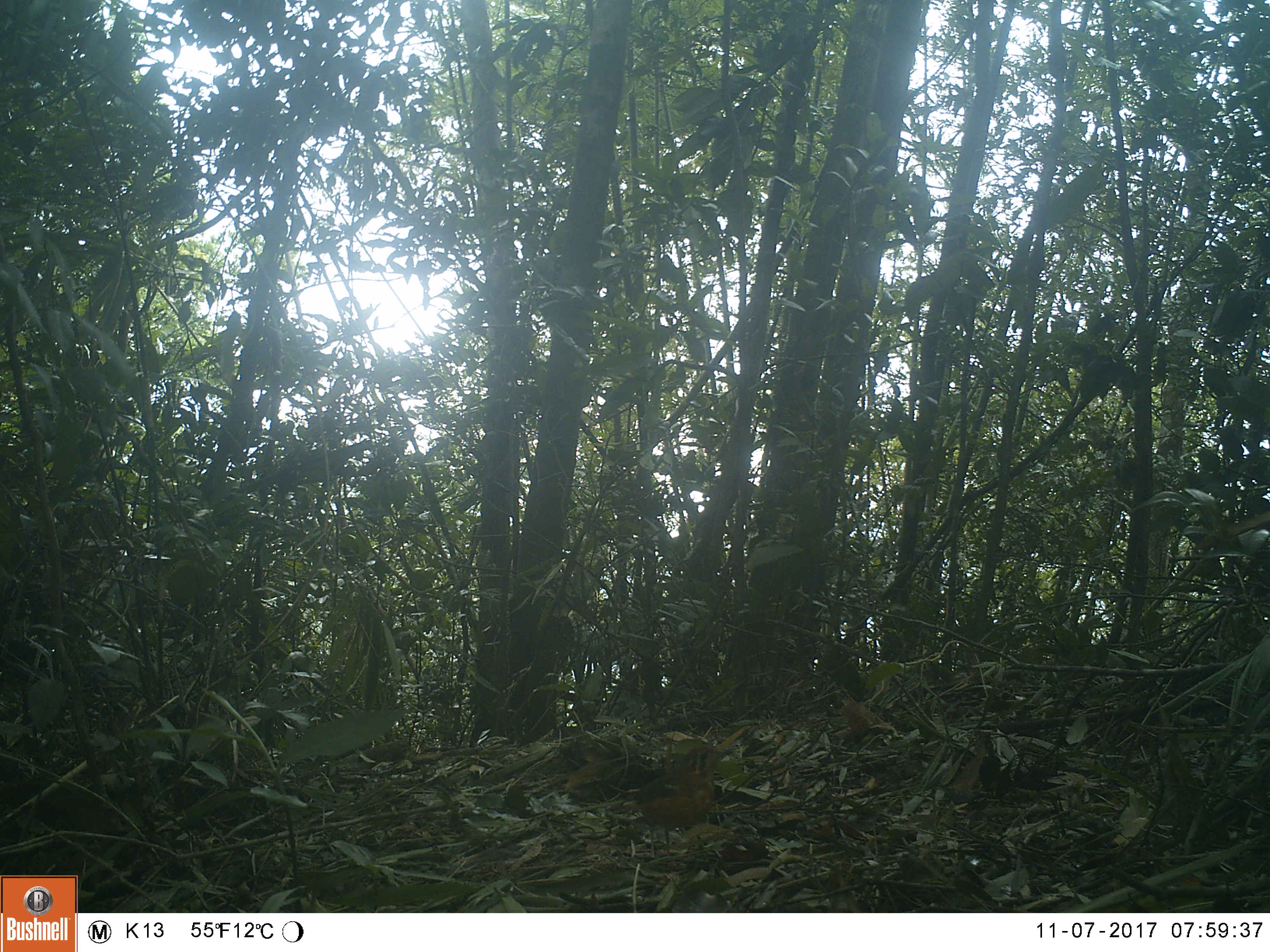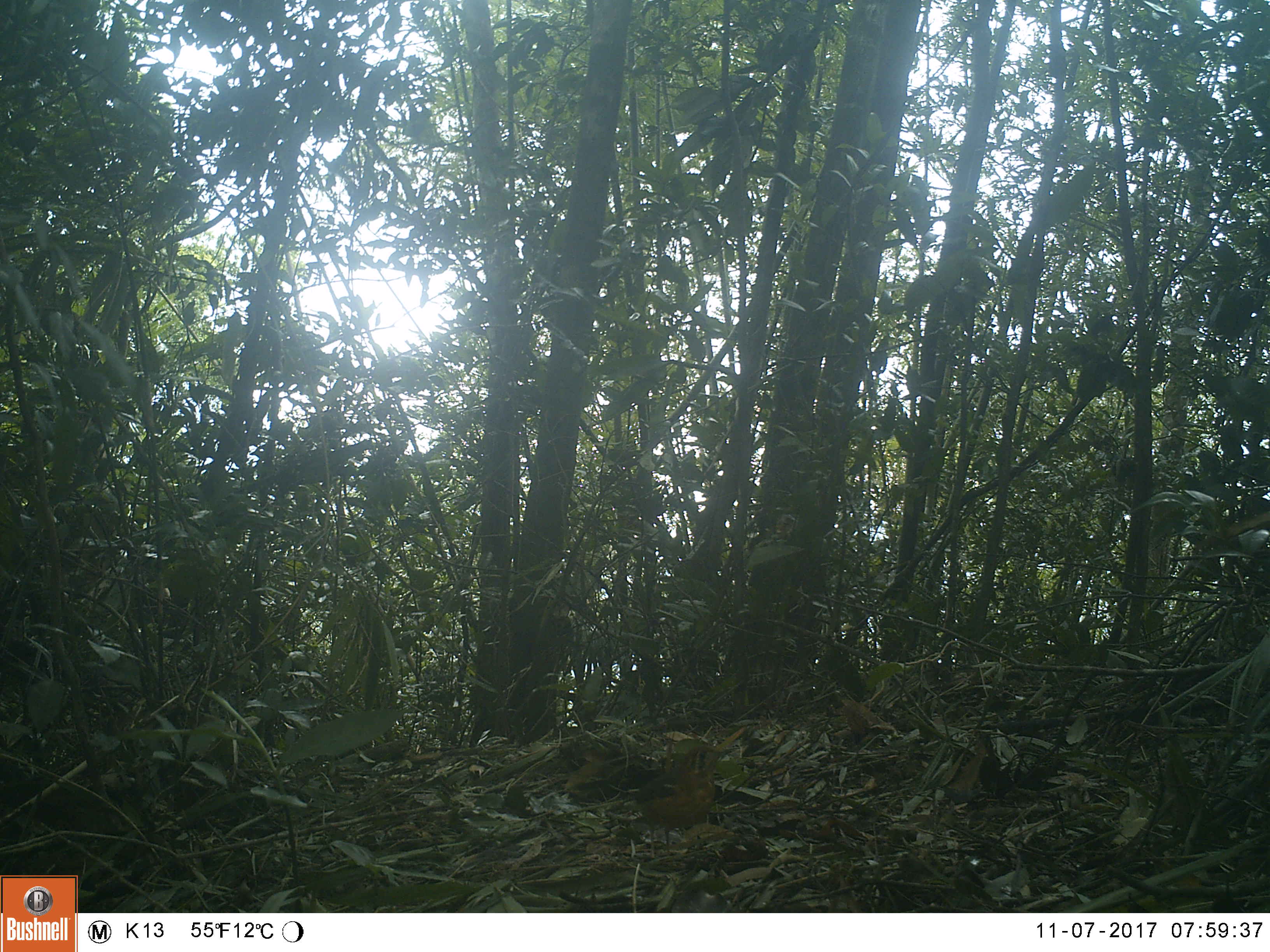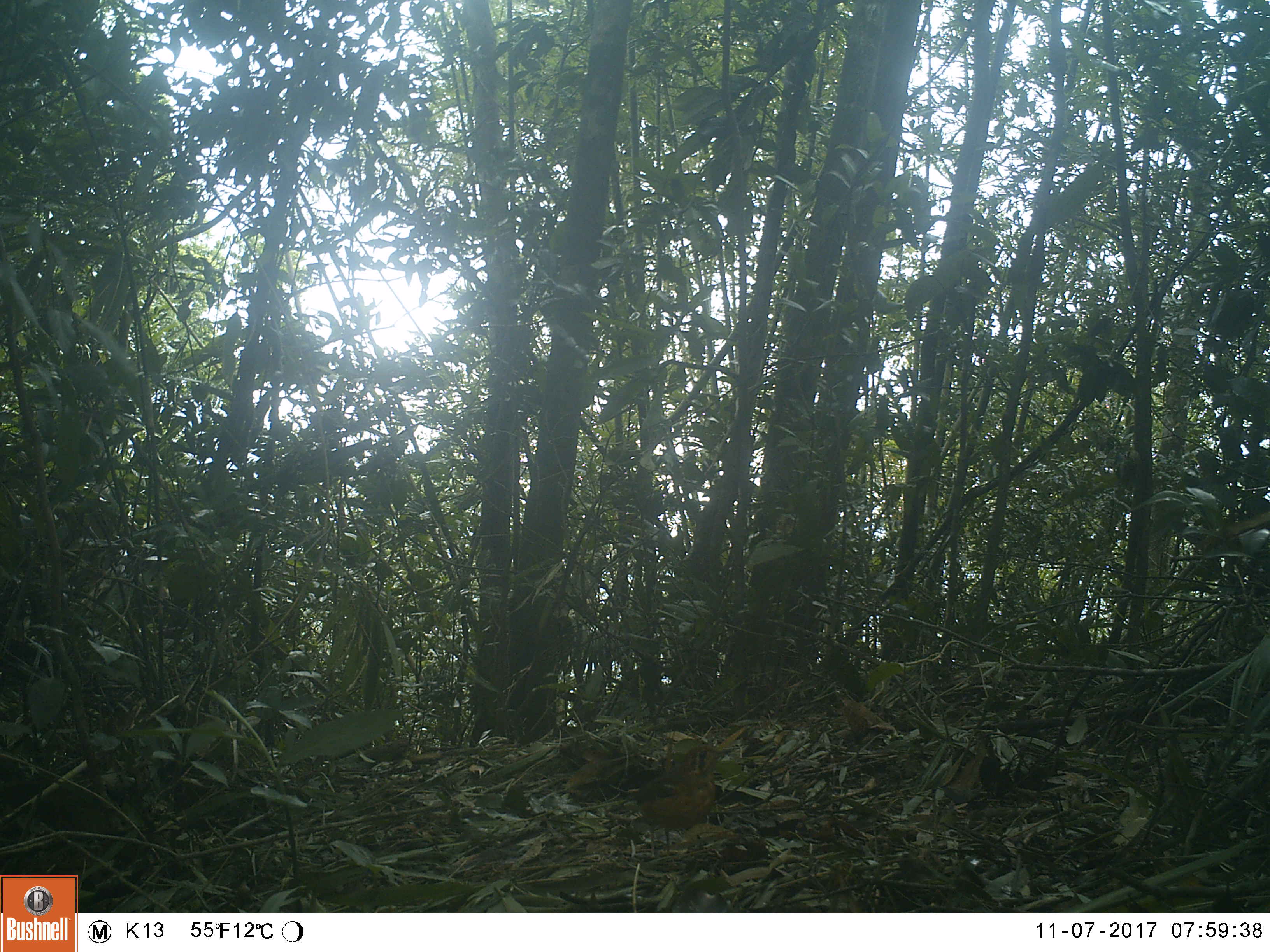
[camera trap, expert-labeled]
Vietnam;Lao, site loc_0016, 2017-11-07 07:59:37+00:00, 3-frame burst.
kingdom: Animalia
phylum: Chordata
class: Aves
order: Passeriformes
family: Turdidae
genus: Geokichla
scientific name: Geokichla citrina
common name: orange-headed thrush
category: orange headed thrush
Orange headed thrush (orange-headed thrush) (Geokichla citrina). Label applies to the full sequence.